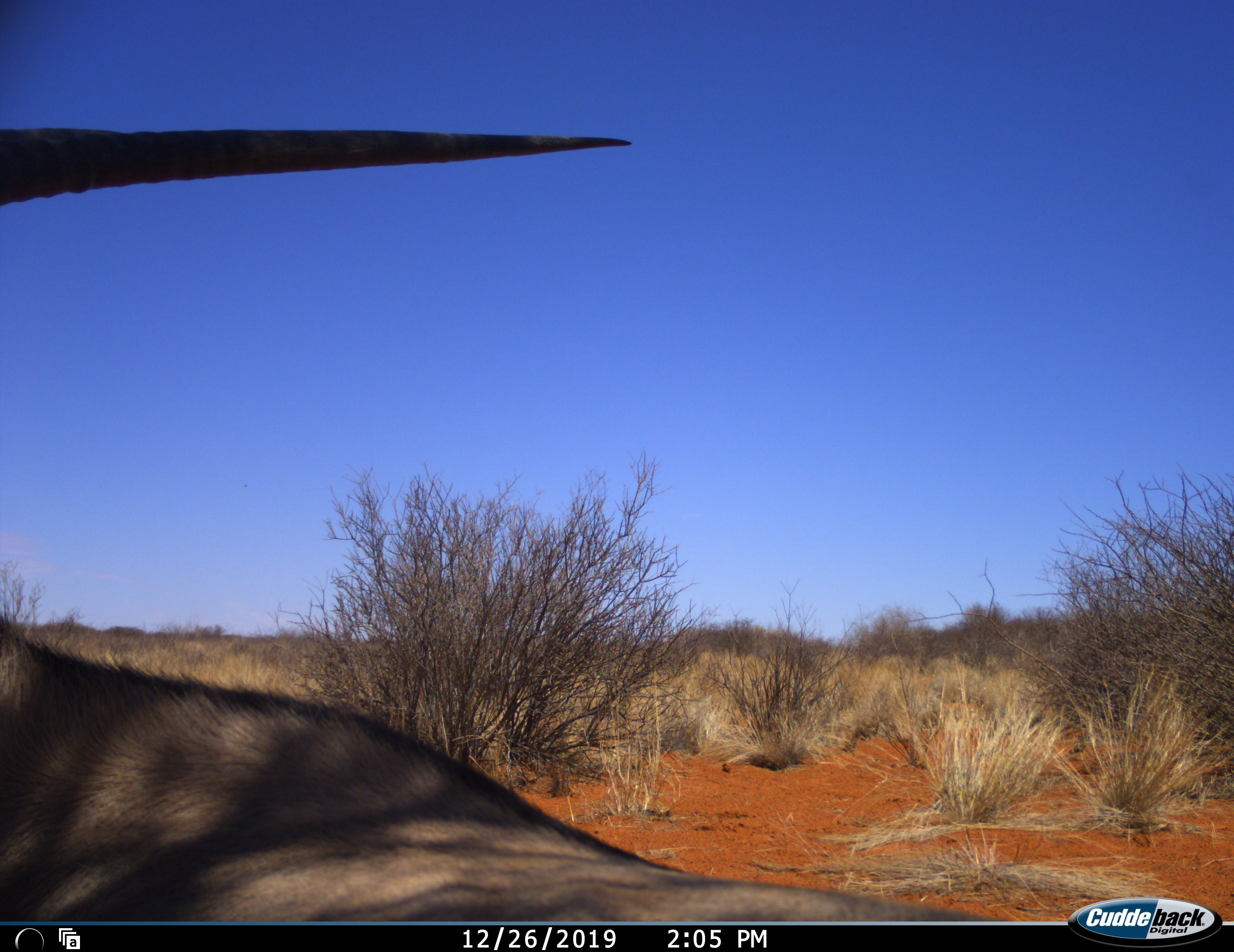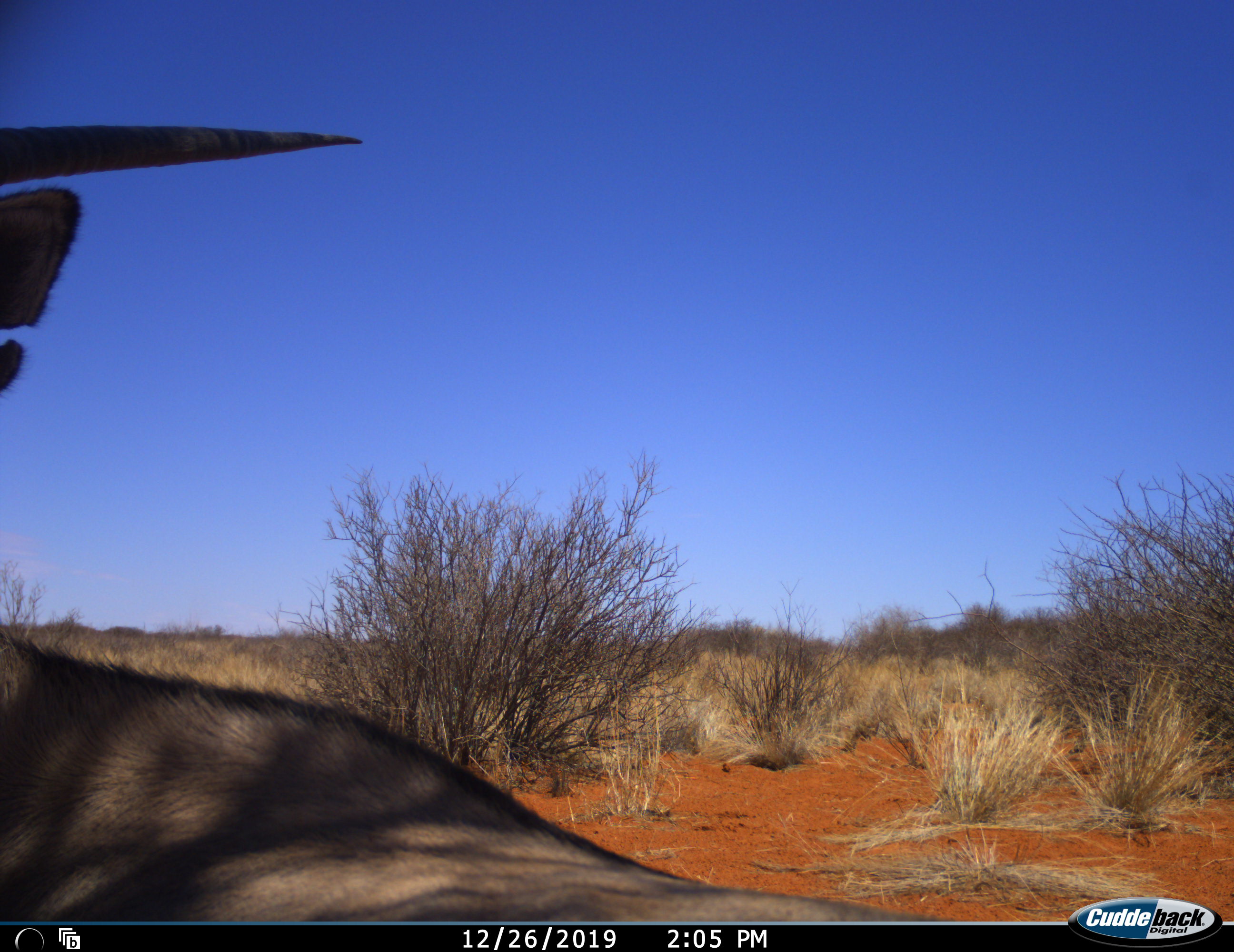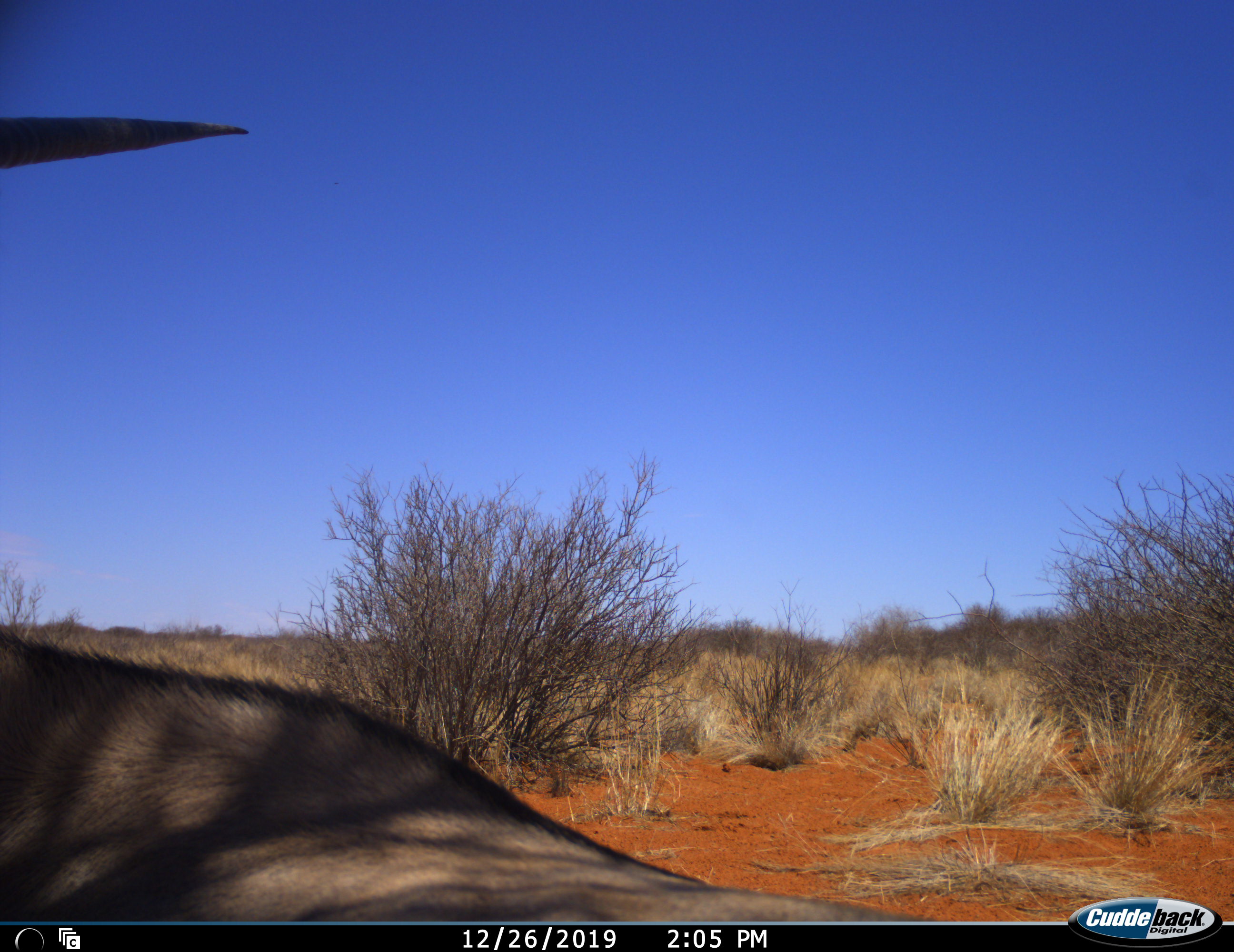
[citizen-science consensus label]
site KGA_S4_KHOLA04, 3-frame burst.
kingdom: Animalia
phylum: Chordata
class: Mammalia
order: Artiodactyla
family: Bovidae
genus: Oryx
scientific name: Oryx gazella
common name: gemsbok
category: oryx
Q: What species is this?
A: Oryx (gemsbok) (Oryx gazella).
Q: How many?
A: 1.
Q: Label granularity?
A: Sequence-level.